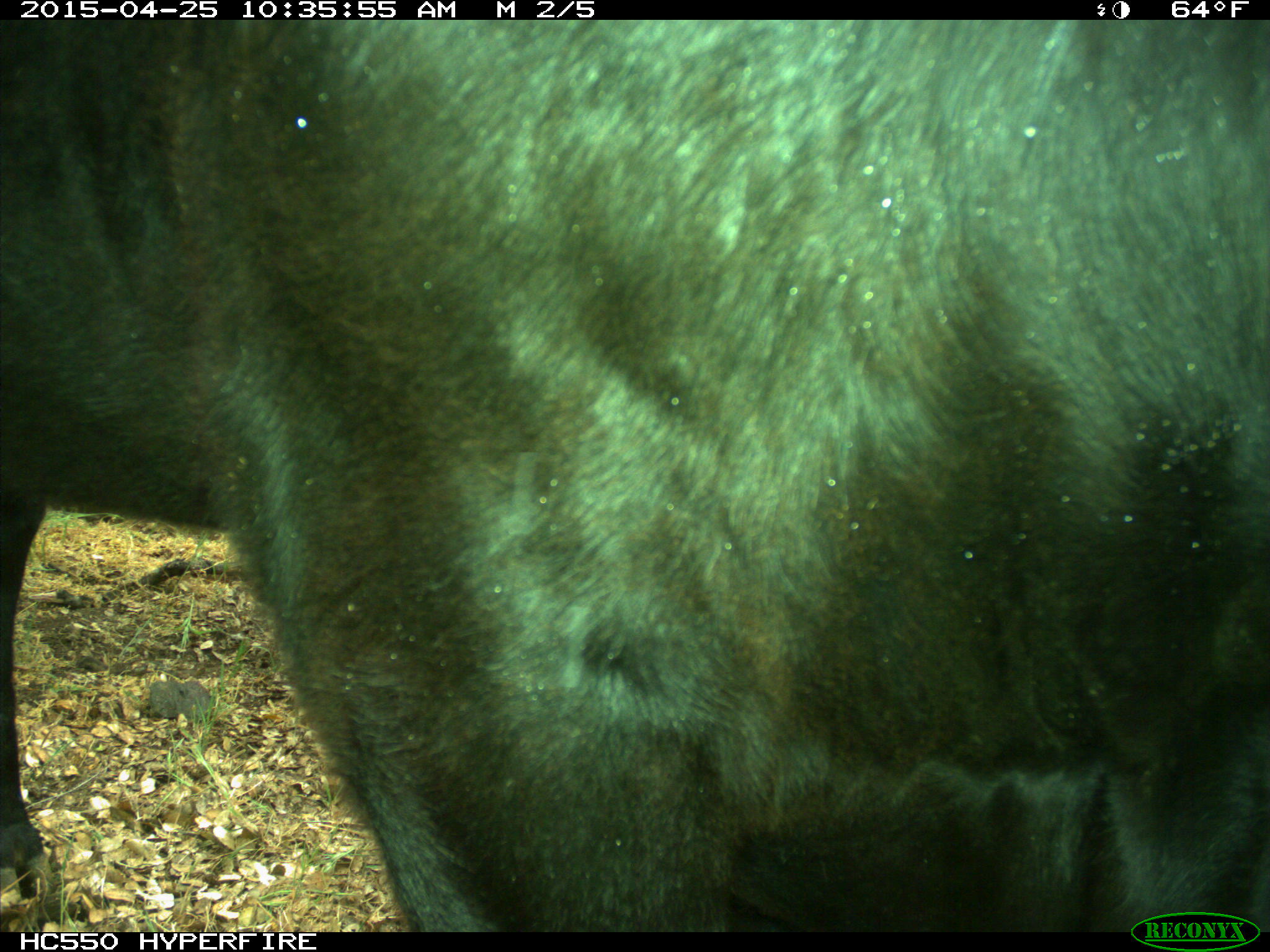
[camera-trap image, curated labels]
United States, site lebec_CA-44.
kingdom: Animalia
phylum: Chordata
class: Mammalia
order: Artiodactyla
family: Suidae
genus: Sus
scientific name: Sus scrofa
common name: wild boar